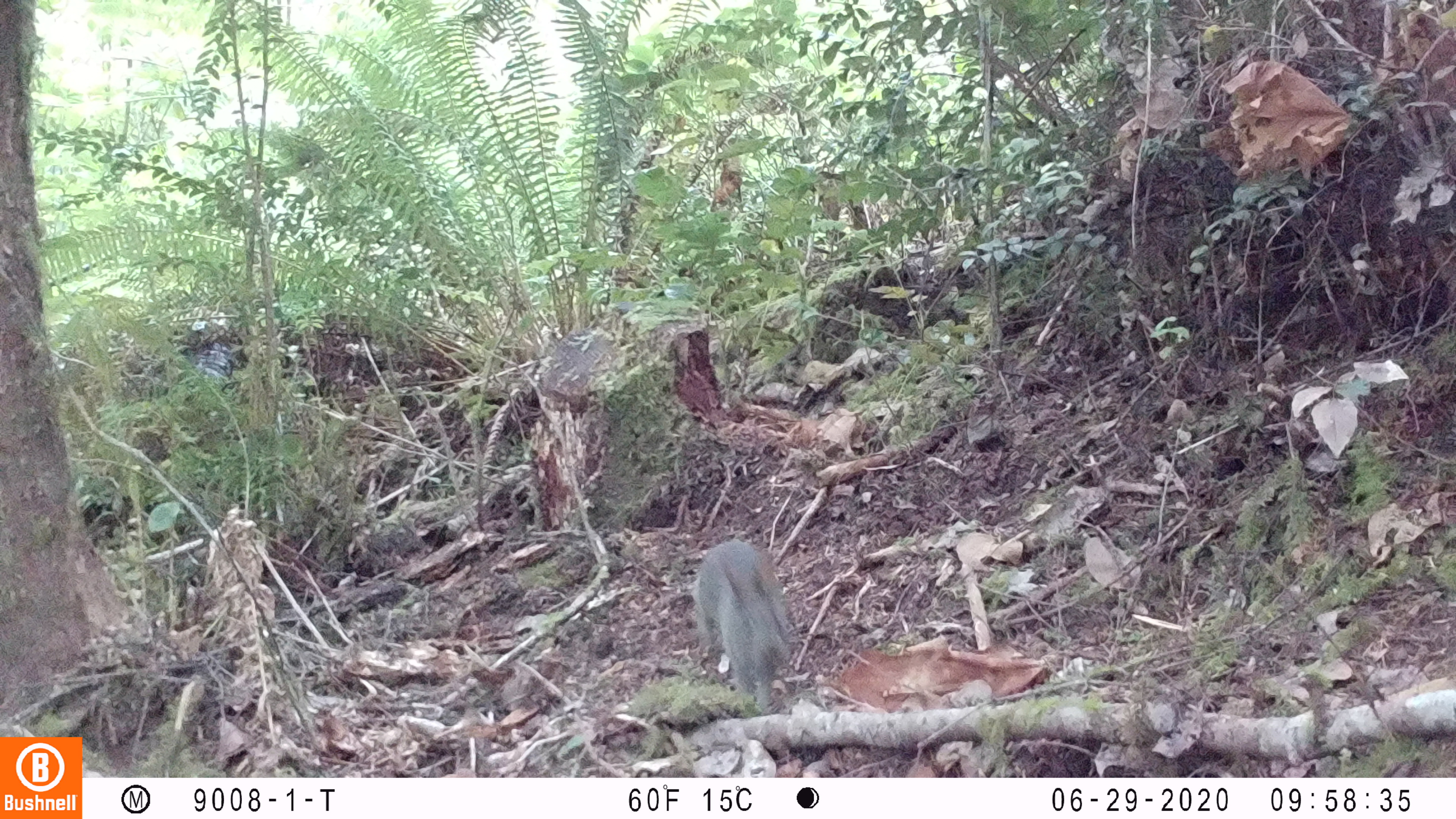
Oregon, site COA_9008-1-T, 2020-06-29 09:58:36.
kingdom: Animalia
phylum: Chordata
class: Mammalia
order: Lagomorpha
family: Leporidae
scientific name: Leporidae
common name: hares and rabbits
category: leporidae family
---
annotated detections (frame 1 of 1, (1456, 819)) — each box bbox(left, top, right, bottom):
leporidae family: bbox(689, 539, 801, 710)